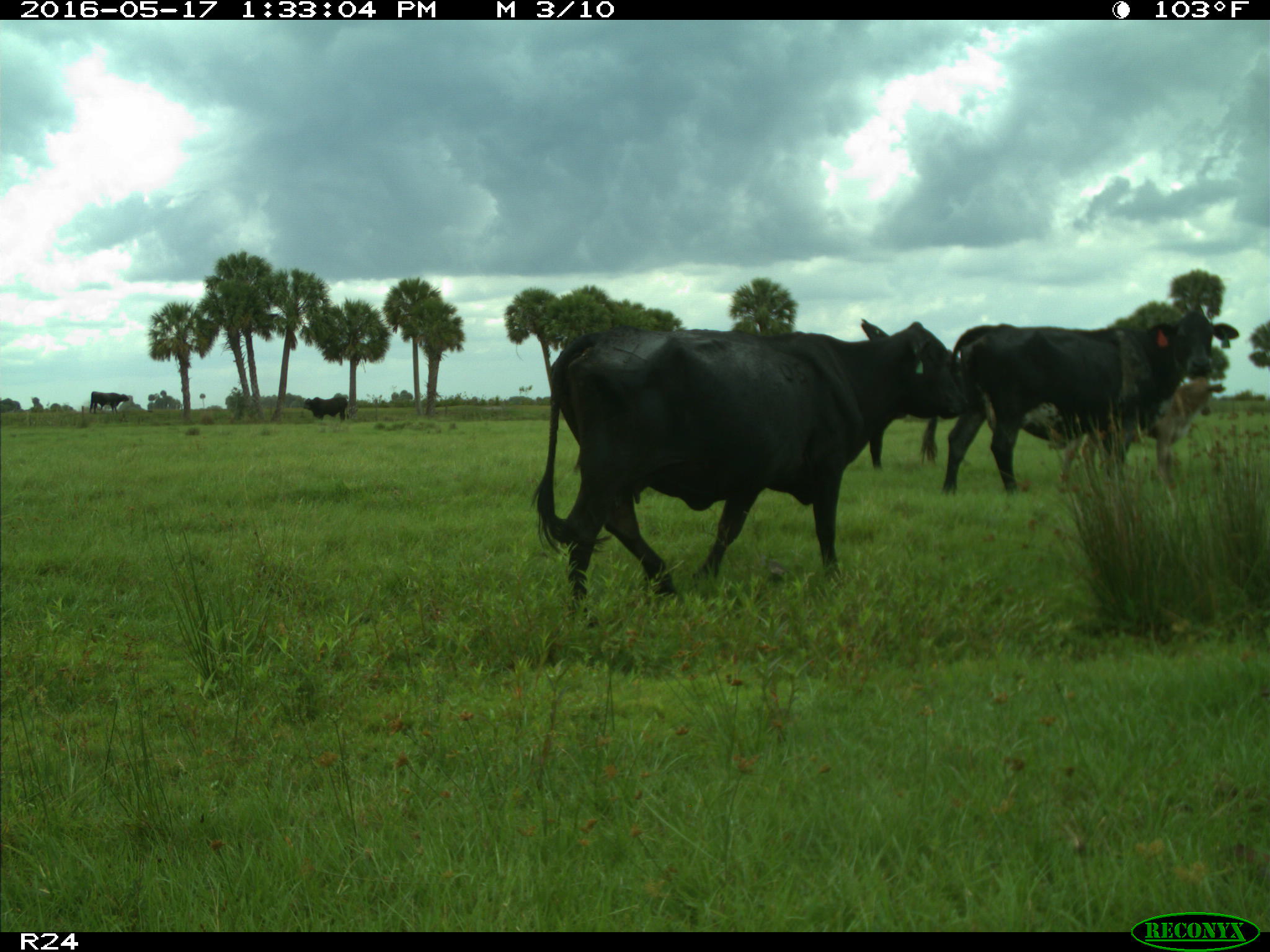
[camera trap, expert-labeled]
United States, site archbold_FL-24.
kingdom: Animalia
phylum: Chordata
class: Mammalia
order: Artiodactyla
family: Bovidae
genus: Bos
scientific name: Bos taurus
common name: domestic cow